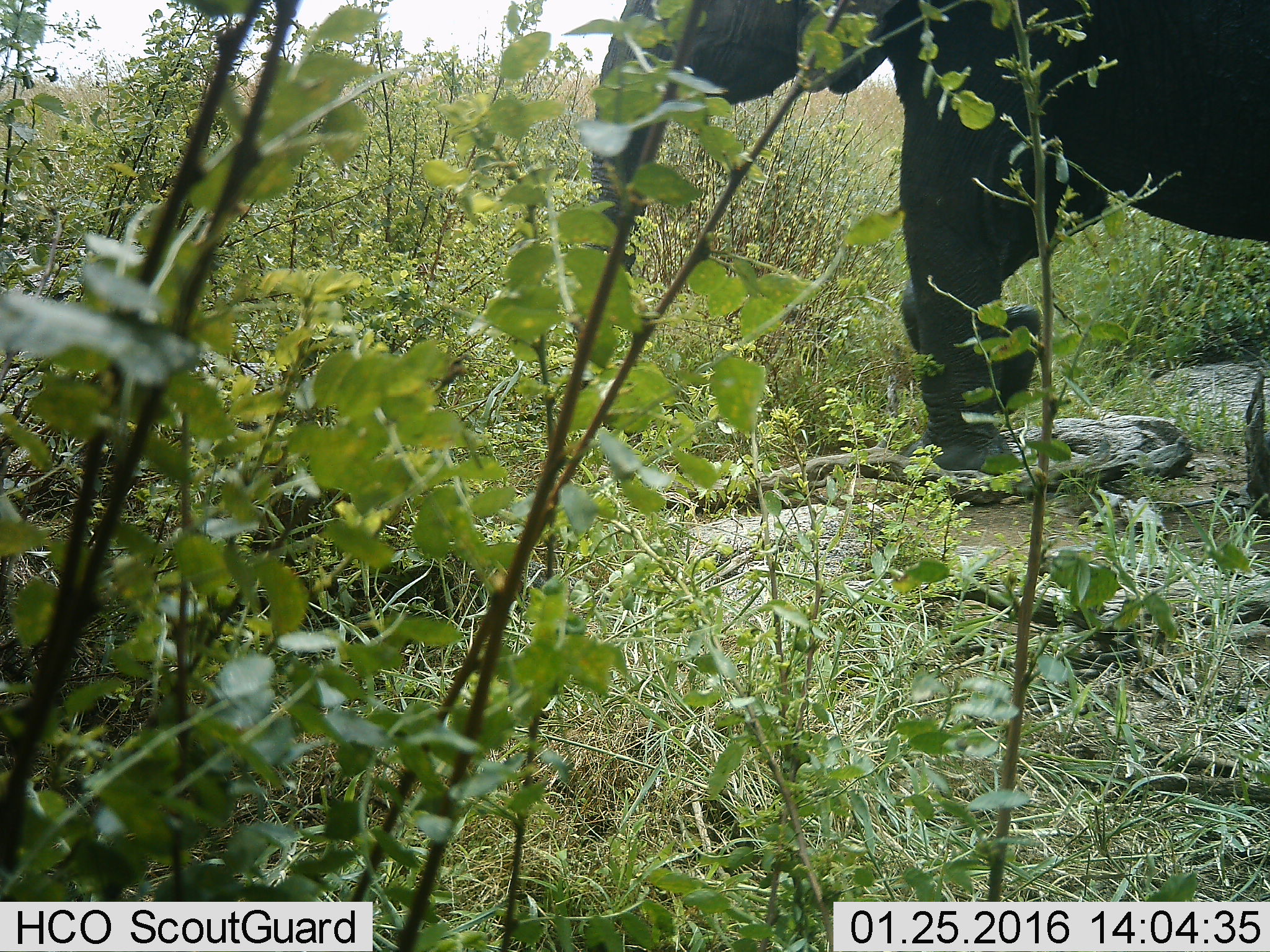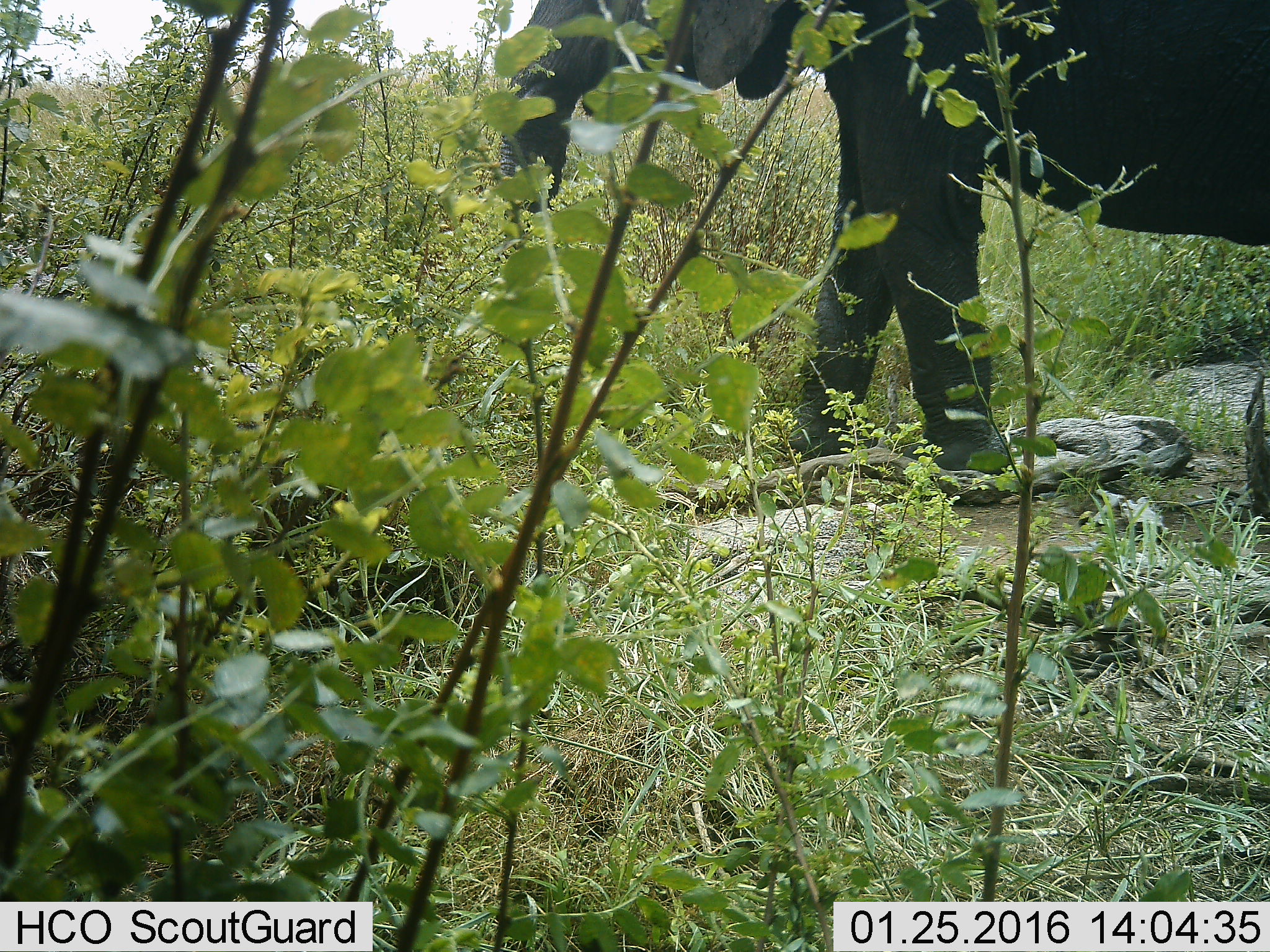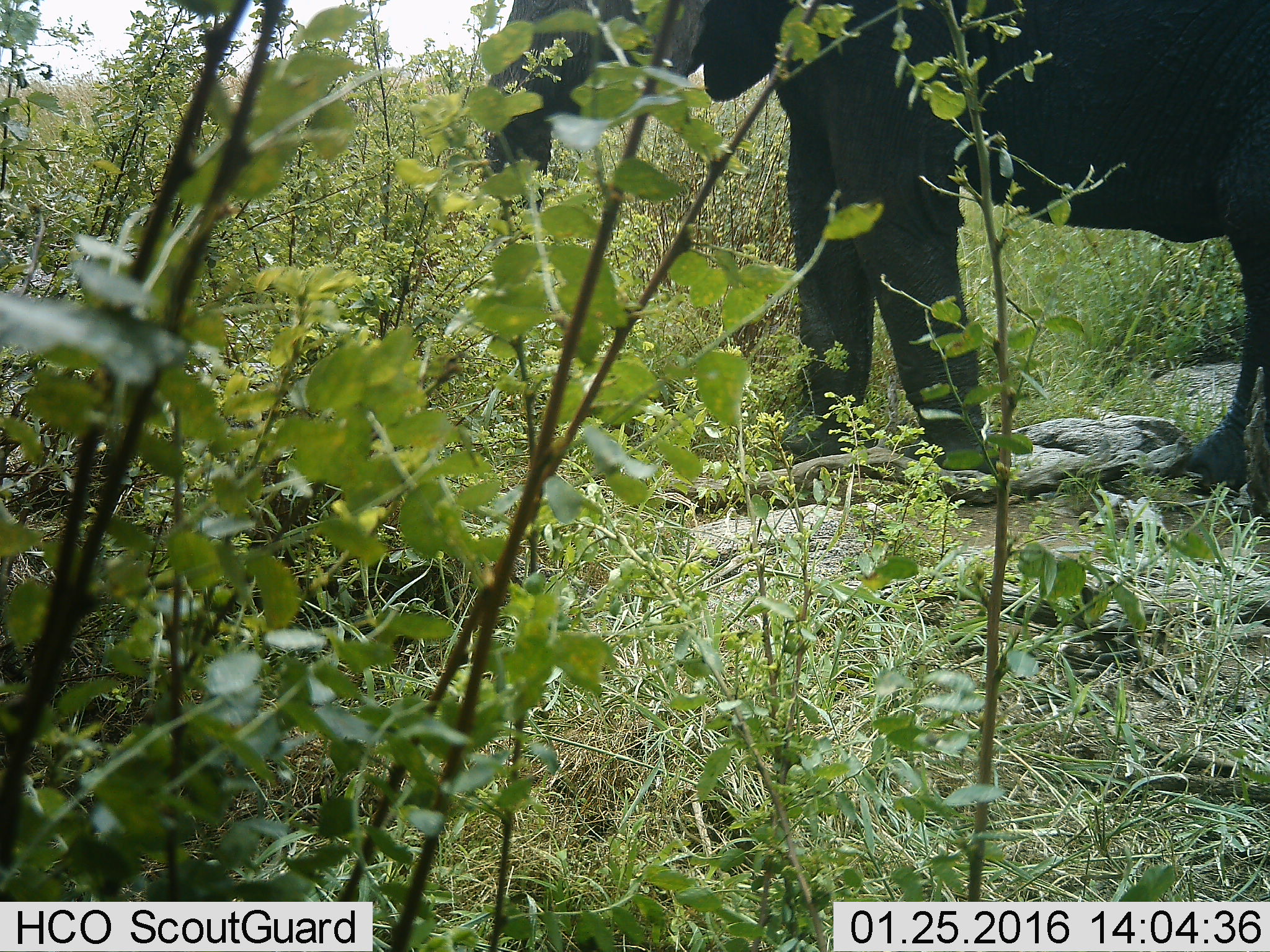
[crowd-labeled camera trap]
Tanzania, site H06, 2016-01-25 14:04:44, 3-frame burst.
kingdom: Animalia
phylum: Chordata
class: Mammalia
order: Proboscidea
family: Elephantidae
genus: Loxodonta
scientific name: Loxodonta africana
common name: african bush elephant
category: elephant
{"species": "elephant (african bush elephant) (Loxodonta africana)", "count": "1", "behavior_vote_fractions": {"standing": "0%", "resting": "0%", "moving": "100%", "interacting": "0%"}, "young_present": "0%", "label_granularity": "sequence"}